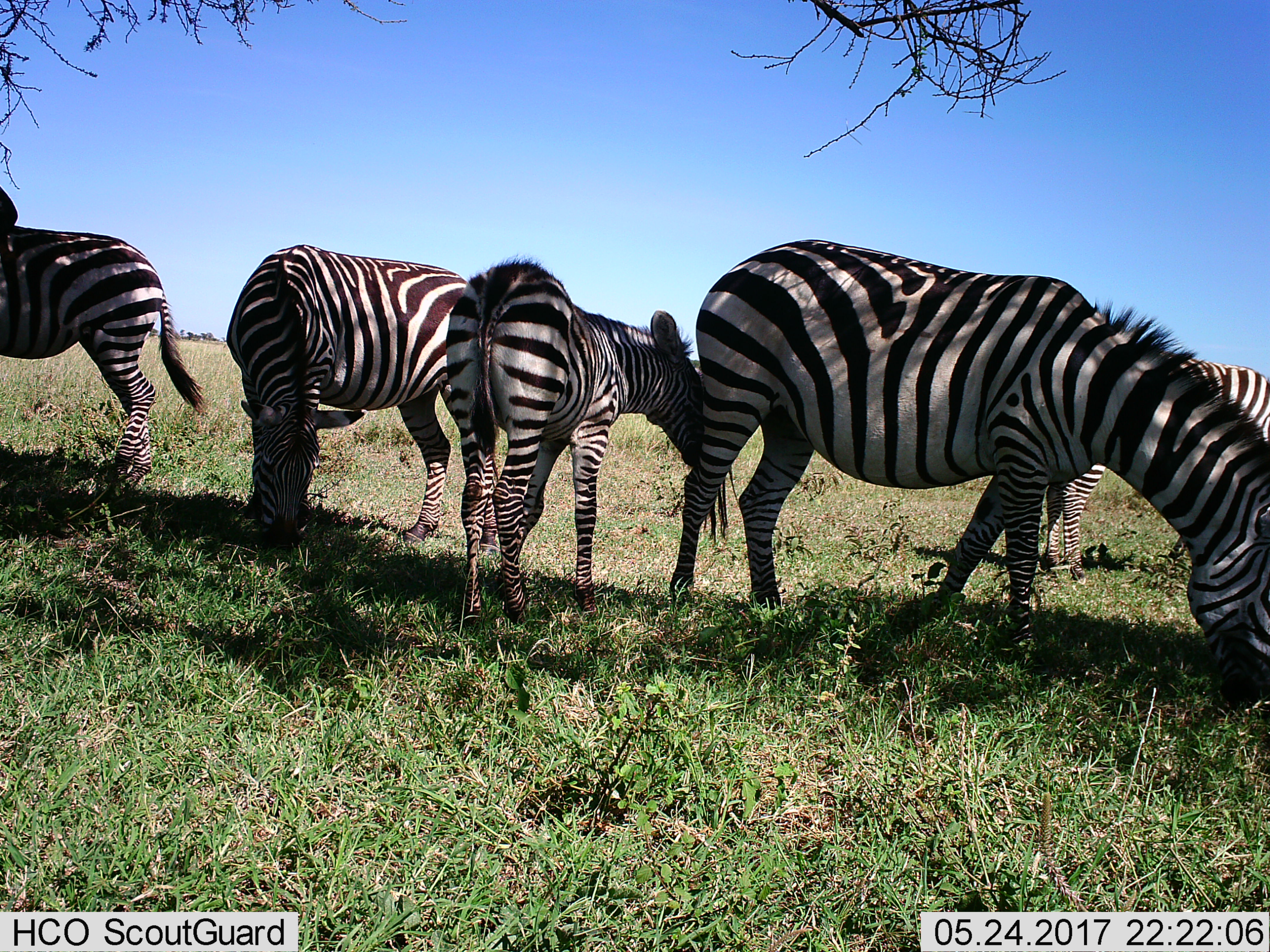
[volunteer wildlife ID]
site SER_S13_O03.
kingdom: Animalia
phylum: Chordata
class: Mammalia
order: Perissodactyla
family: Equidae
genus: Equus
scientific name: Equus quagga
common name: plains zebra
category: zebraplains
Zebraplains (plains zebra) (Equus quagga), count 5. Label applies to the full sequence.